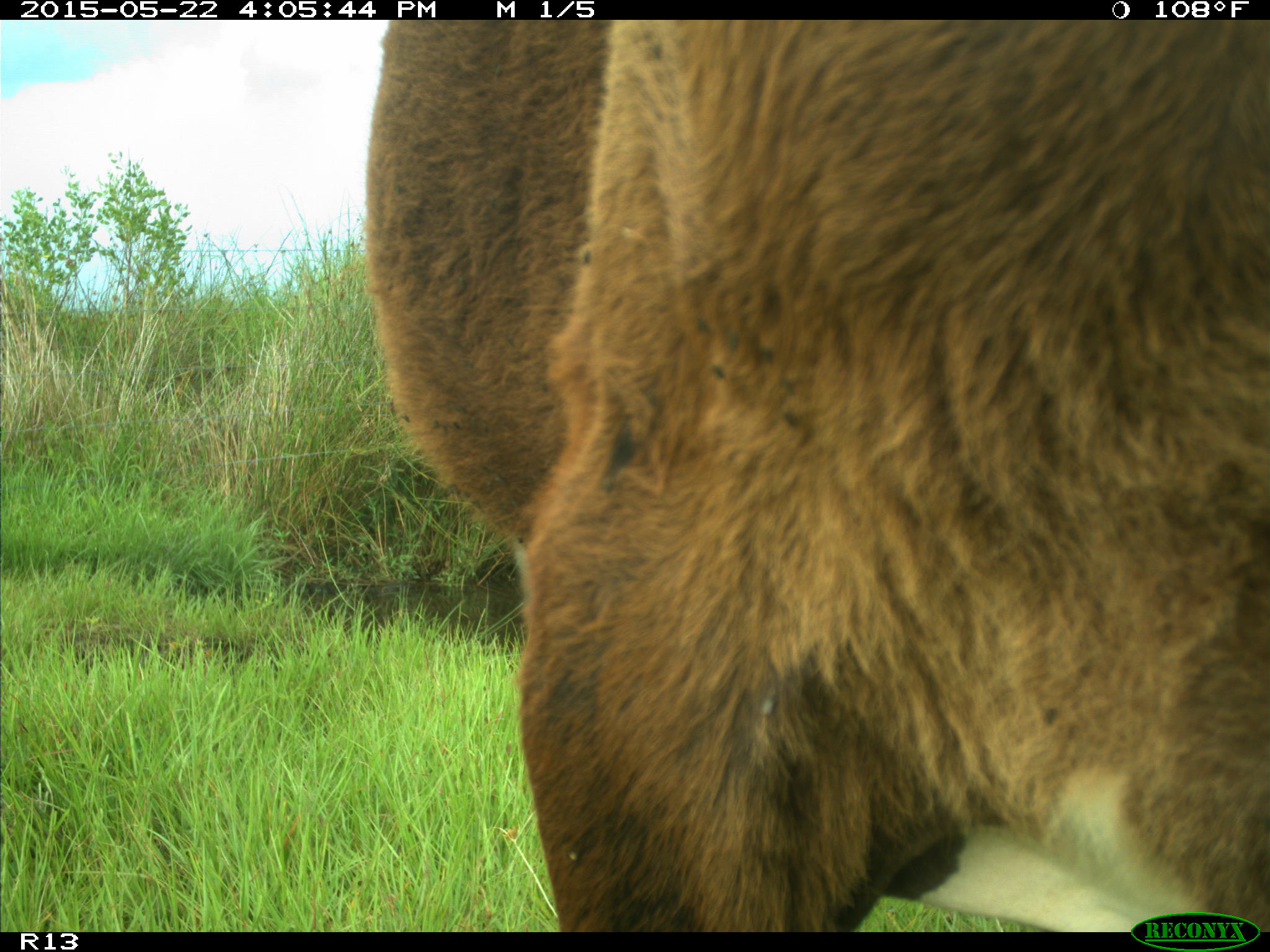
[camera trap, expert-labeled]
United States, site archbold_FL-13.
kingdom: Animalia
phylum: Chordata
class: Mammalia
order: Artiodactyla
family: Bovidae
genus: Bos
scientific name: Bos taurus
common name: domestic cow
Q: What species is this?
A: Bos taurus (domestic cow).